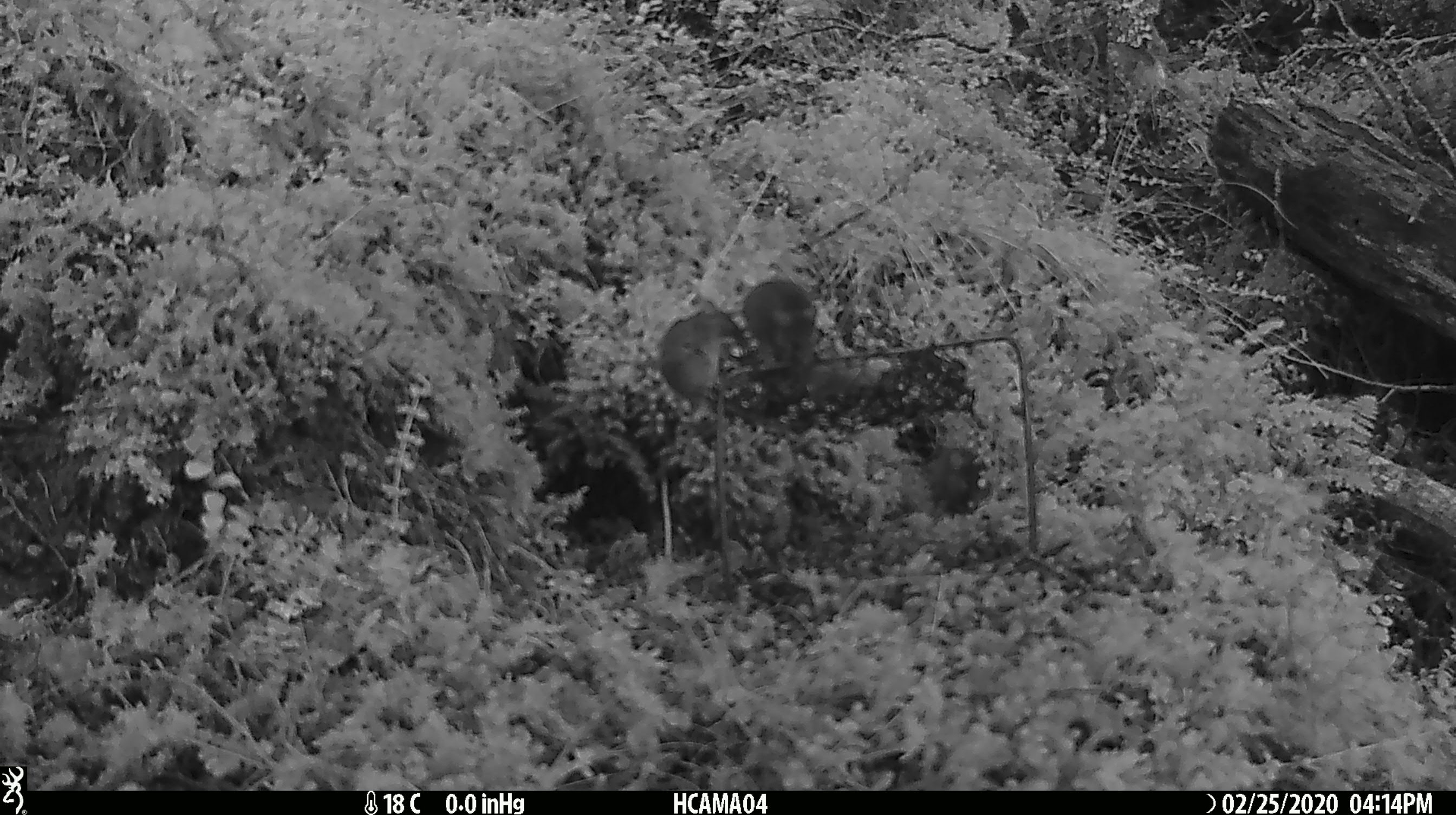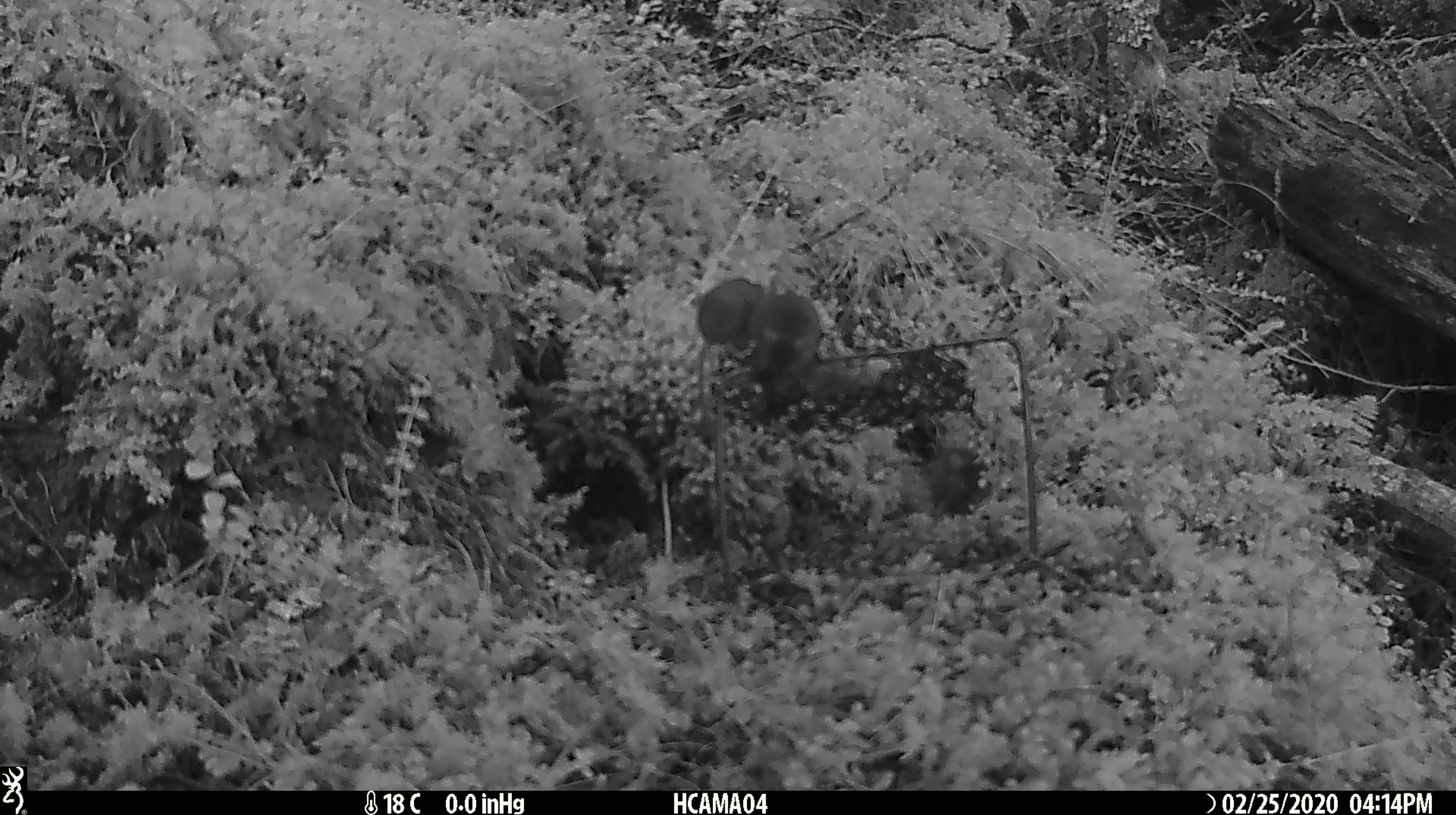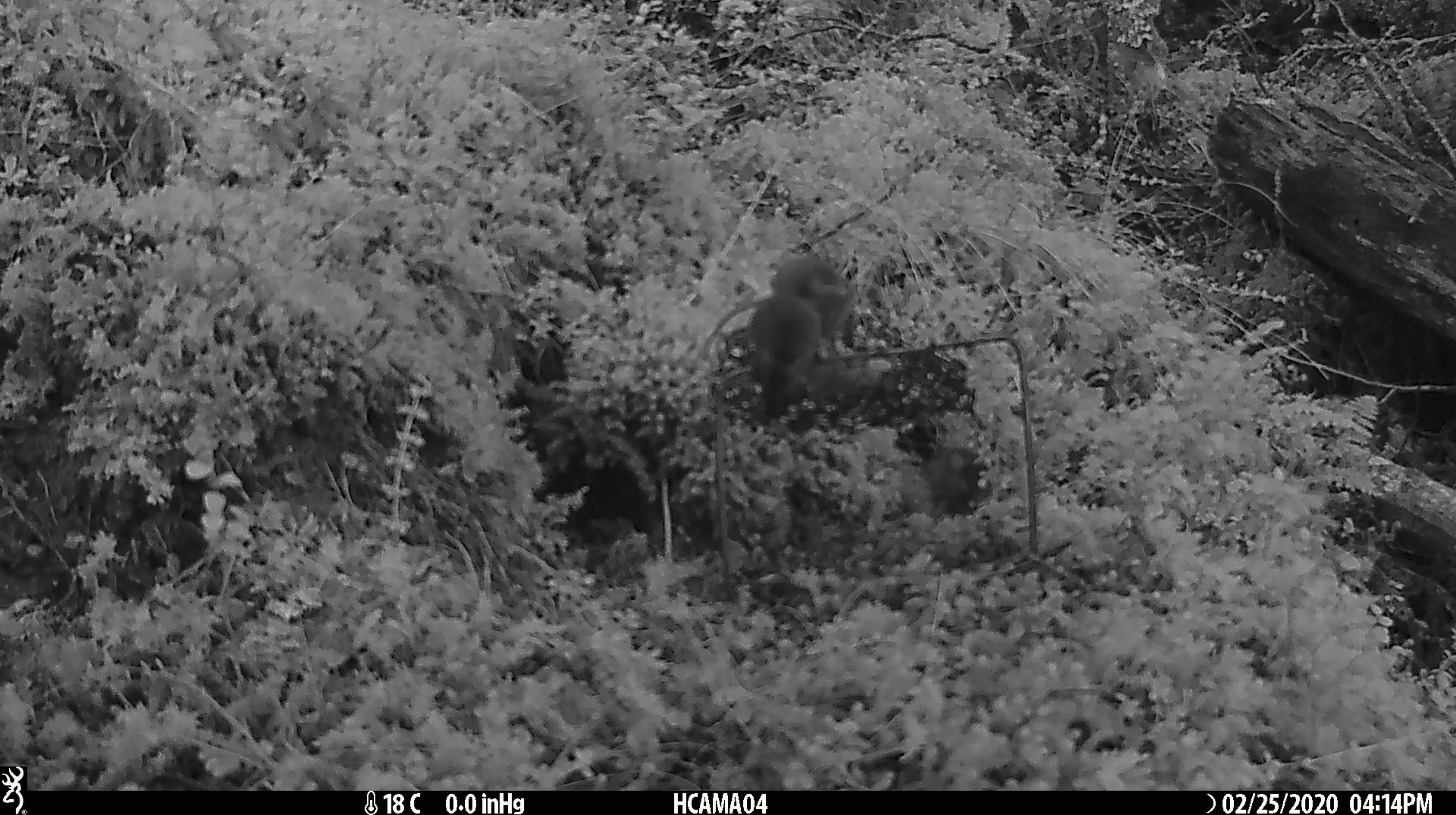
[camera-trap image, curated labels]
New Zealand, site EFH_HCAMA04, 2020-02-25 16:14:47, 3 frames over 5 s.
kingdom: Animalia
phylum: Chordata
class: Mammalia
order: Rodentia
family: Muridae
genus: Mus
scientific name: Mus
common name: mouse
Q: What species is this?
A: Mouse (Mus).